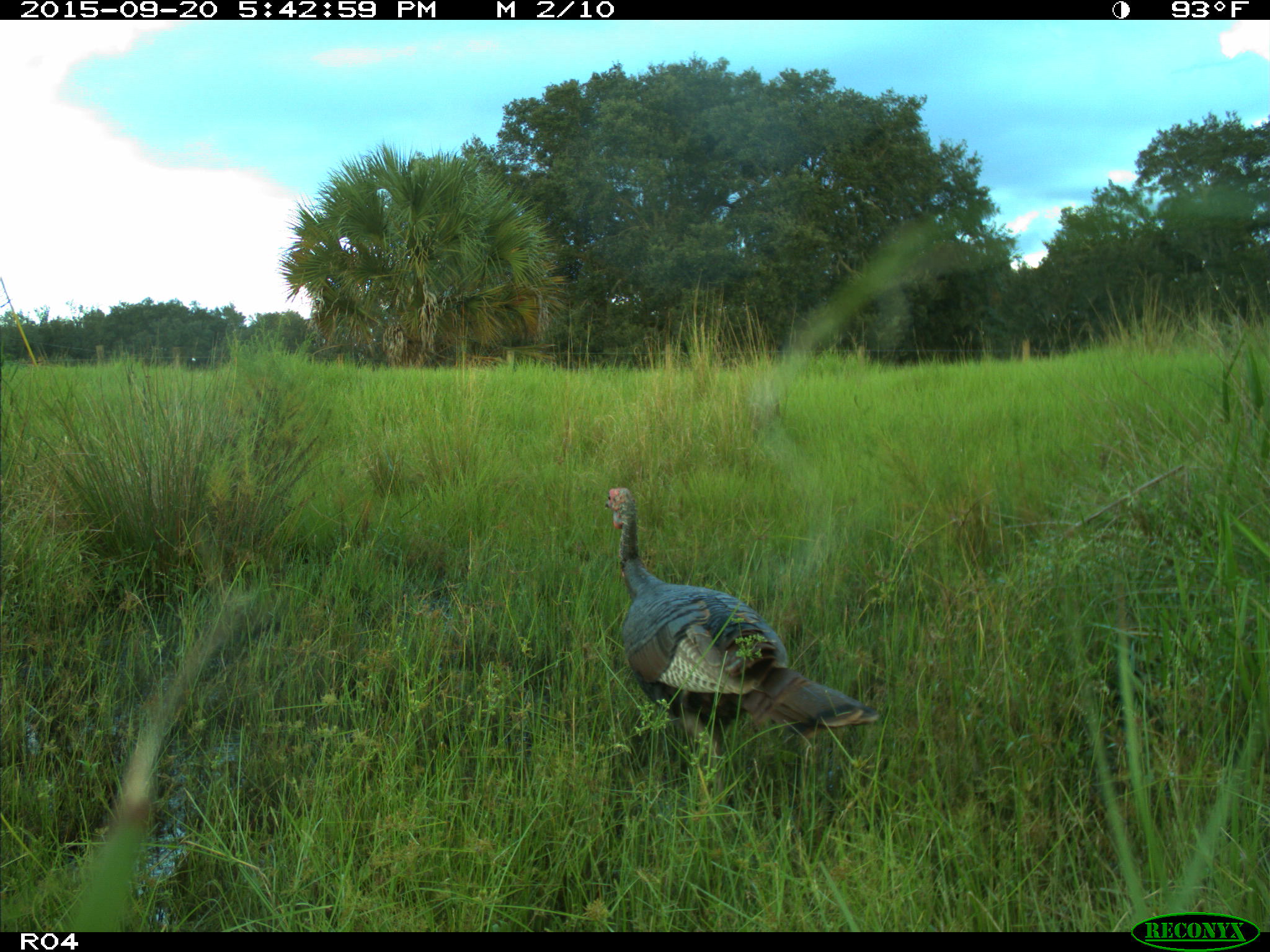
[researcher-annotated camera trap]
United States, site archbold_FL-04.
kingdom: Animalia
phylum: Chordata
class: Aves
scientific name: Aves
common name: birds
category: unidentified bird